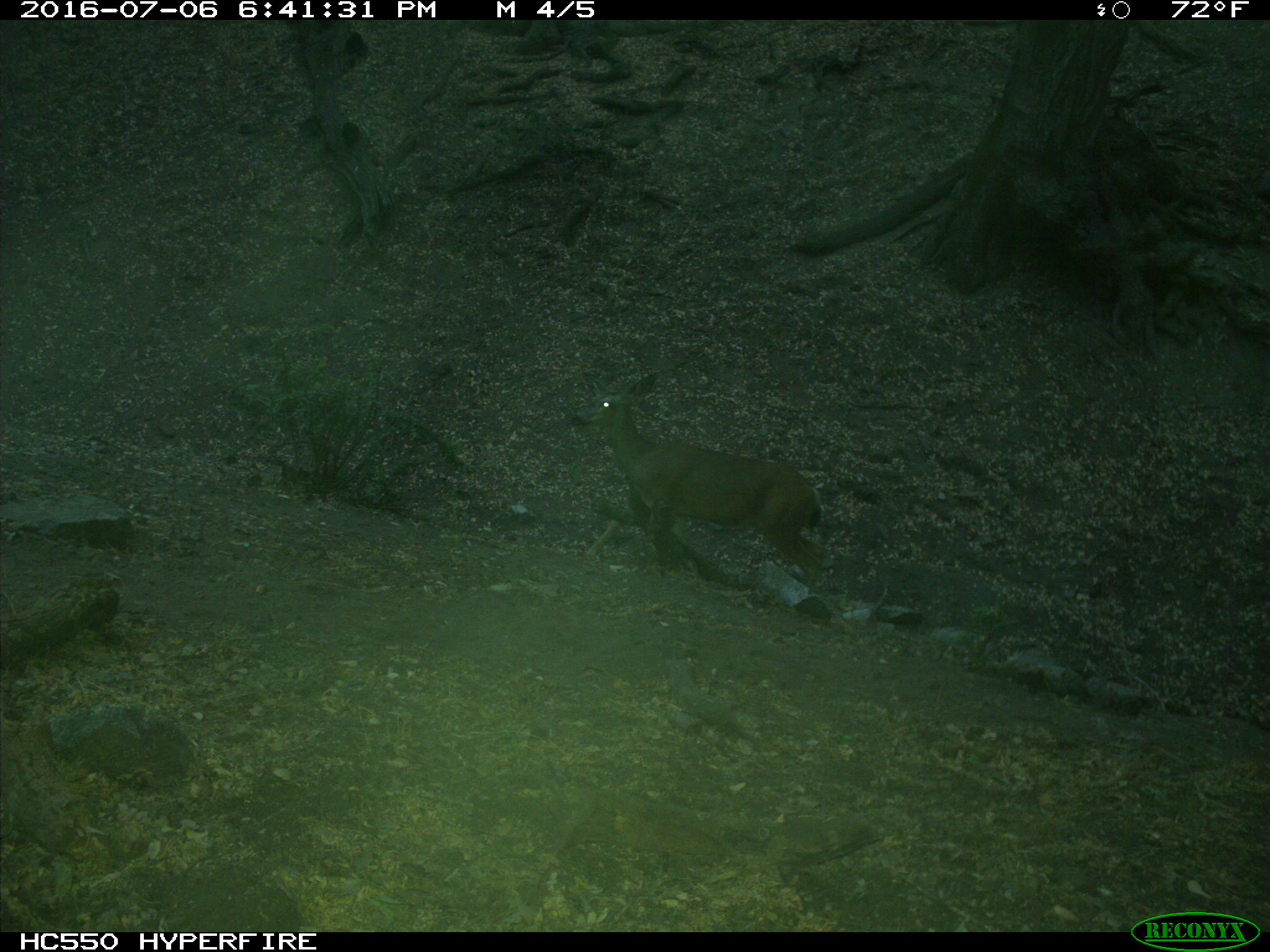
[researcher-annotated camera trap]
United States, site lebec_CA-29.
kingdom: Animalia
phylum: Chordata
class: Mammalia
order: Artiodactyla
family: Cervidae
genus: Odocoileus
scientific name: Odocoileus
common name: deer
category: unidentified deer